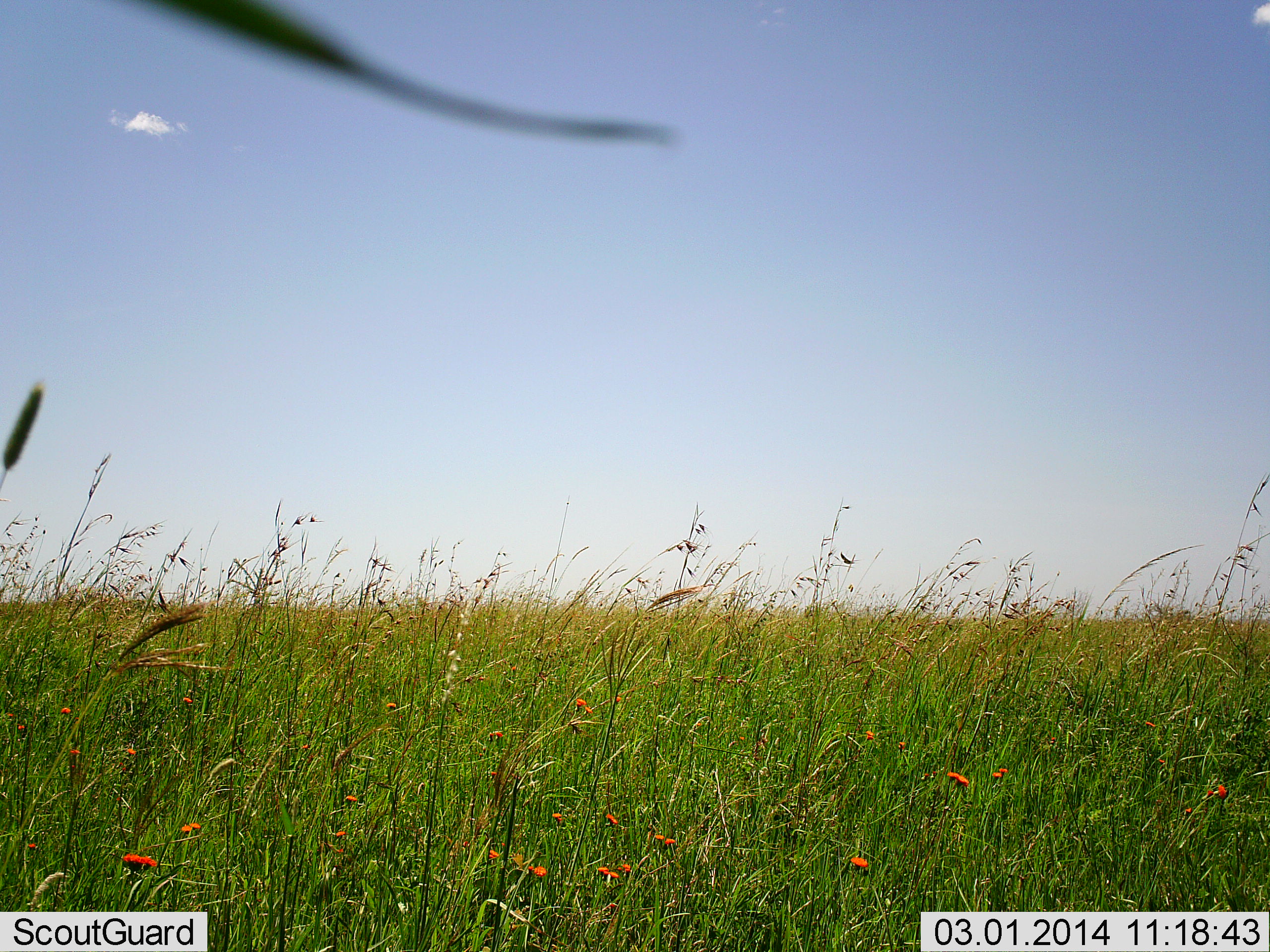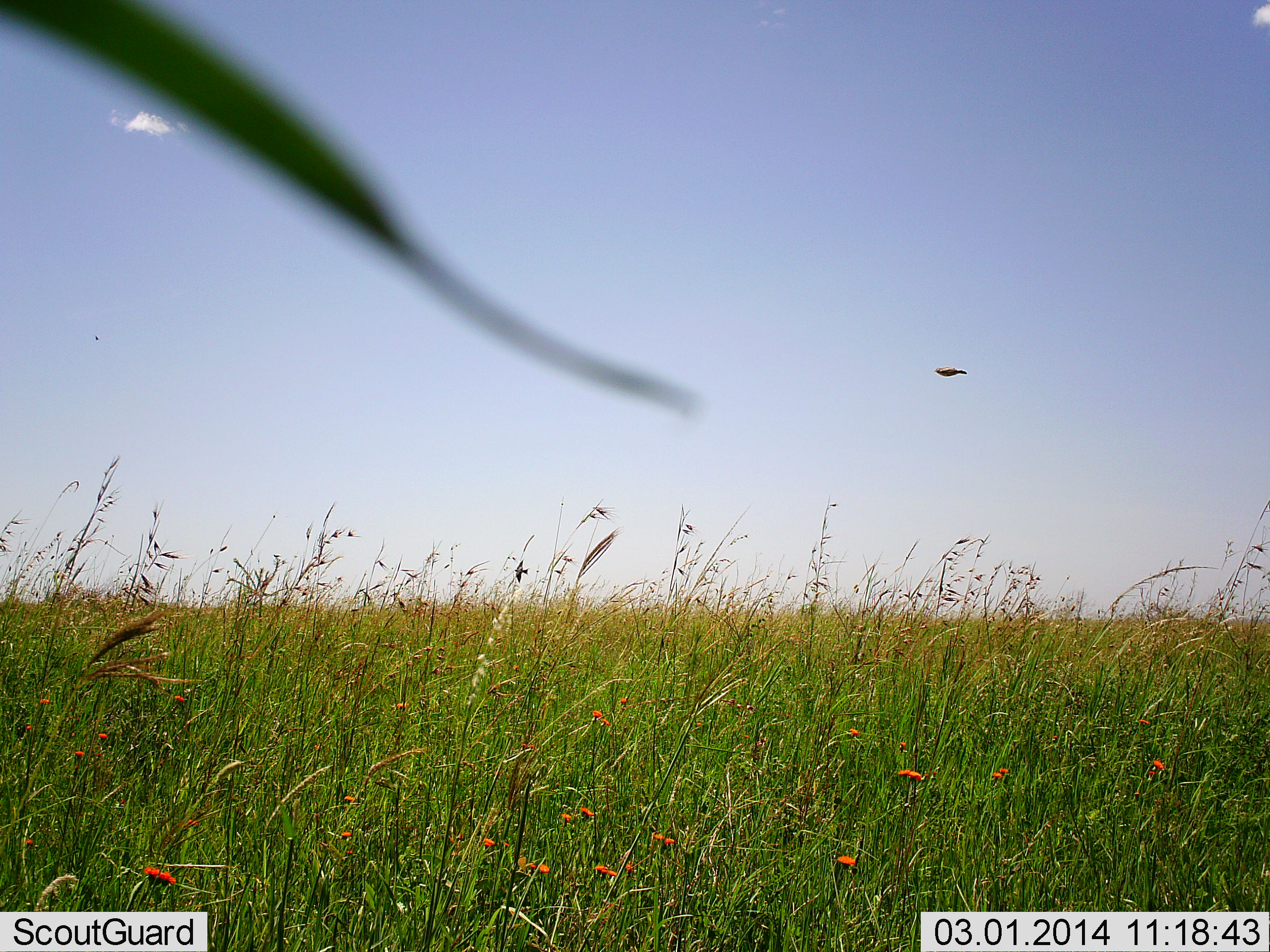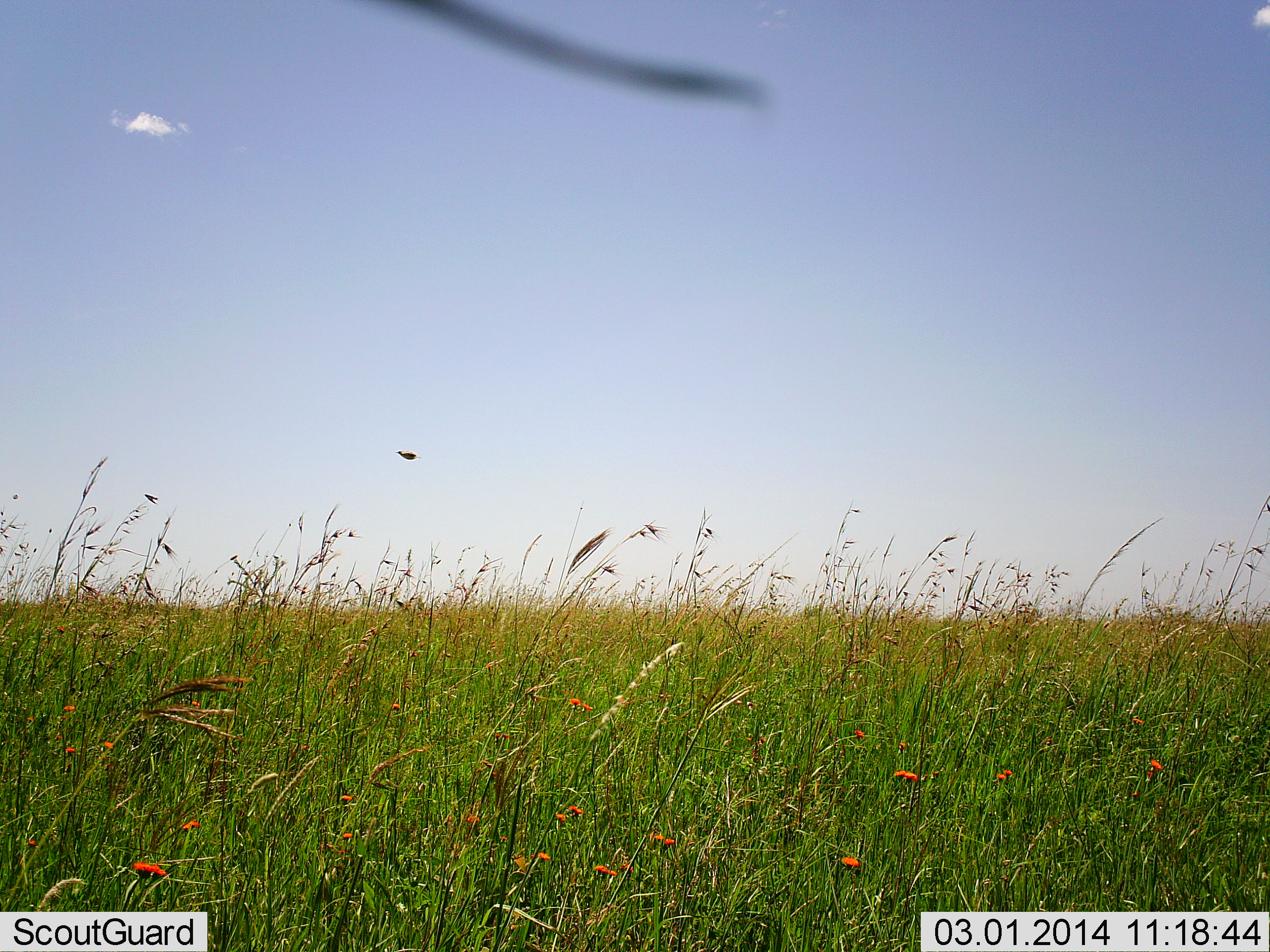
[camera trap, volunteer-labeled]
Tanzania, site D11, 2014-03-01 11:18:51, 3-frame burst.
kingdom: Animalia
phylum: Chordata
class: Aves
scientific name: Aves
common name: bird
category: otherbird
Otherbird (bird) (Aves), count 1. Behavior (volunteer vote fractions): standing 0%, resting 0%, moving 100%, interacting 0%. Young present (vote fraction): 0%. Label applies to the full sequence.